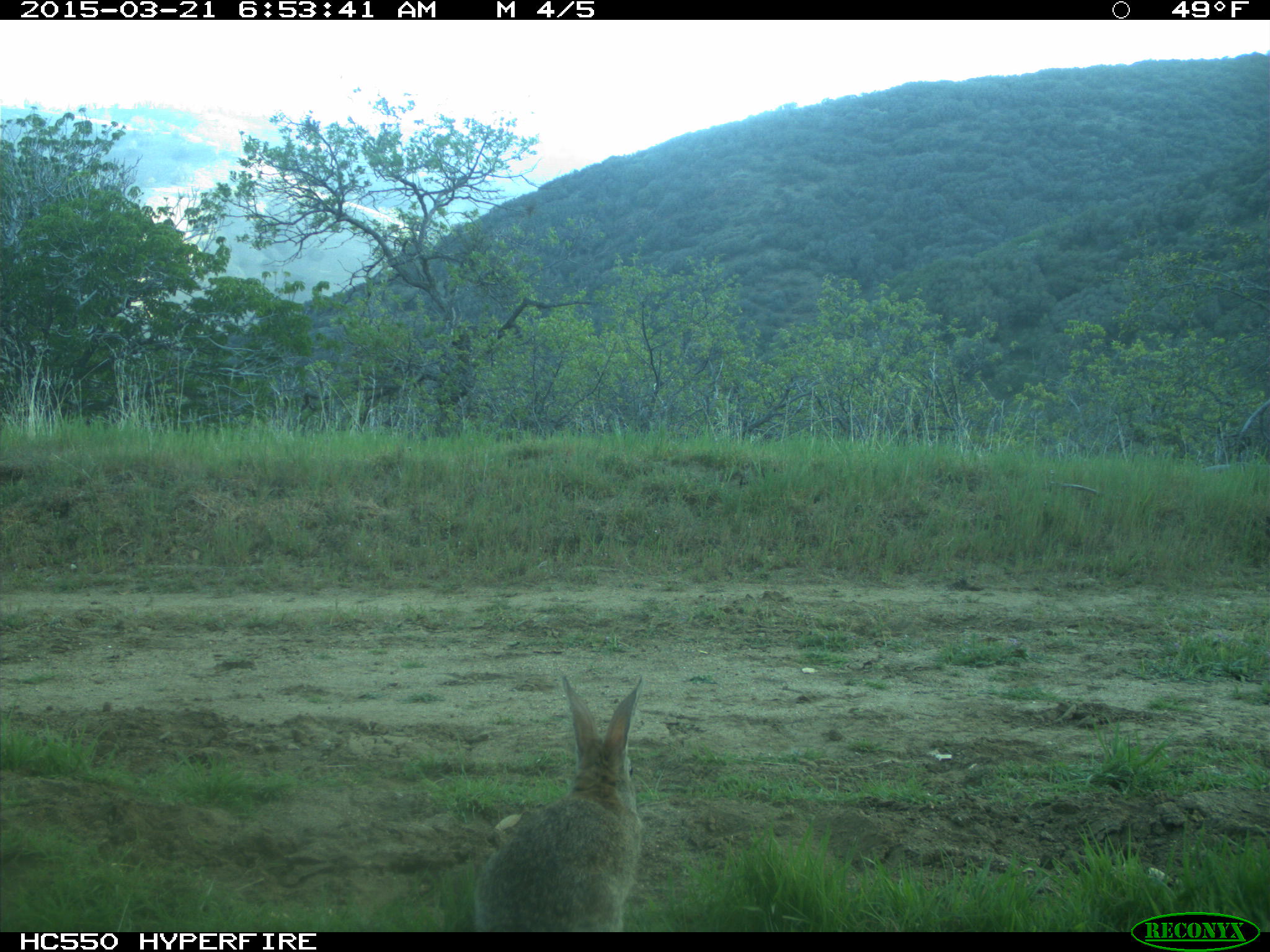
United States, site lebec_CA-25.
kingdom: Animalia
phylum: Chordata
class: Mammalia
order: Lagomorpha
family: Leporidae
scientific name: Leporidae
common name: rabbits and hares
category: unidentified rabbit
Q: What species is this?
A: Unidentified rabbit (rabbits and hares) (Leporidae).